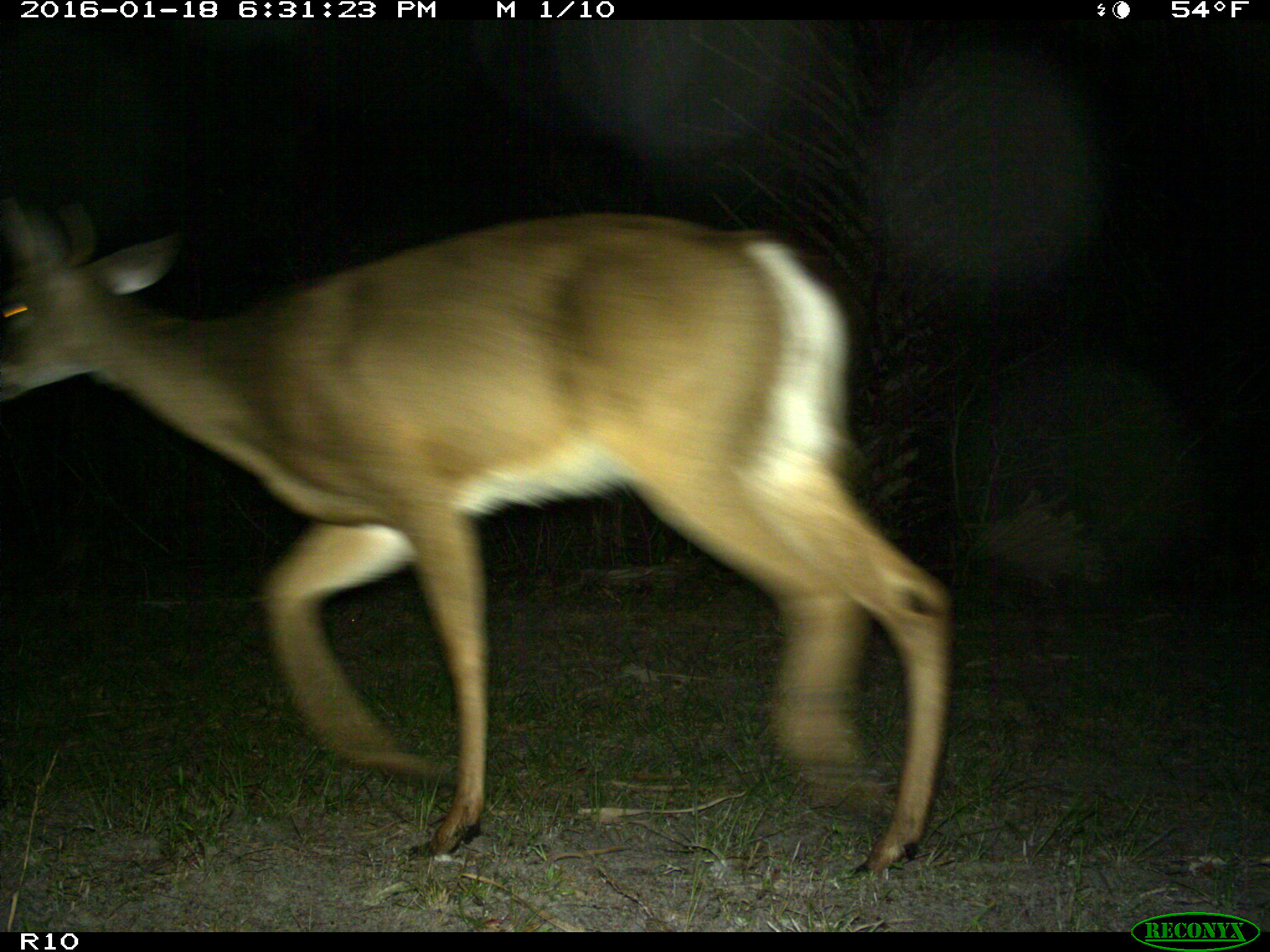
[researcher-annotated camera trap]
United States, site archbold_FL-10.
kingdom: Animalia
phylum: Chordata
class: Mammalia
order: Artiodactyla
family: Cervidae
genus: Odocoileus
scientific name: Odocoileus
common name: deer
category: unidentified deer